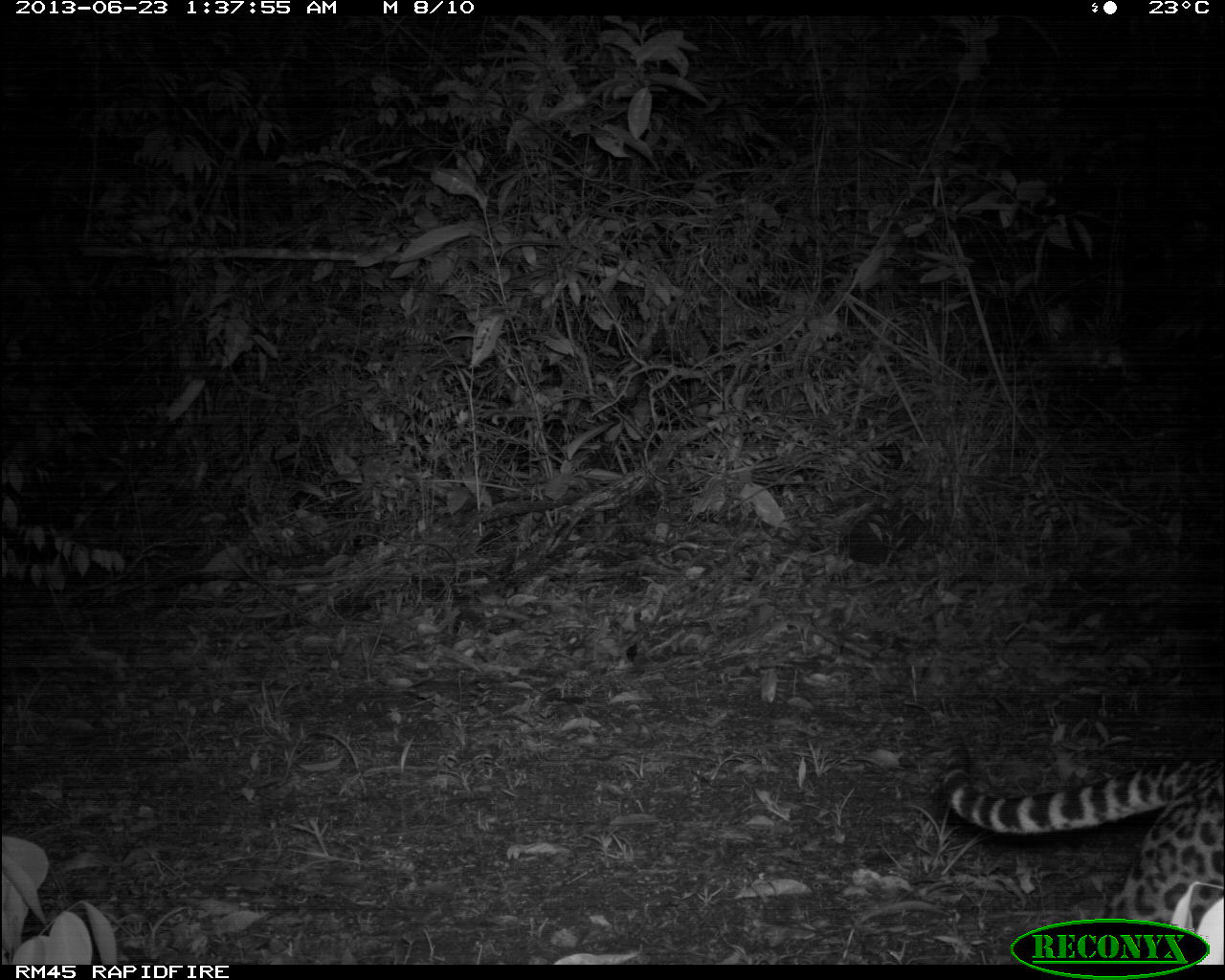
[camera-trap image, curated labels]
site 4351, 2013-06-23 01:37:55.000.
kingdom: Animalia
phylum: Chordata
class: Mammalia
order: Carnivora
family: Felidae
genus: Leopardus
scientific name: Leopardus pardalis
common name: ocelot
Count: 1.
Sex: male.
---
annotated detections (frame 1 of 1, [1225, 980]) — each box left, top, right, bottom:
leopardus pardalis: 940, 726, 1225, 960